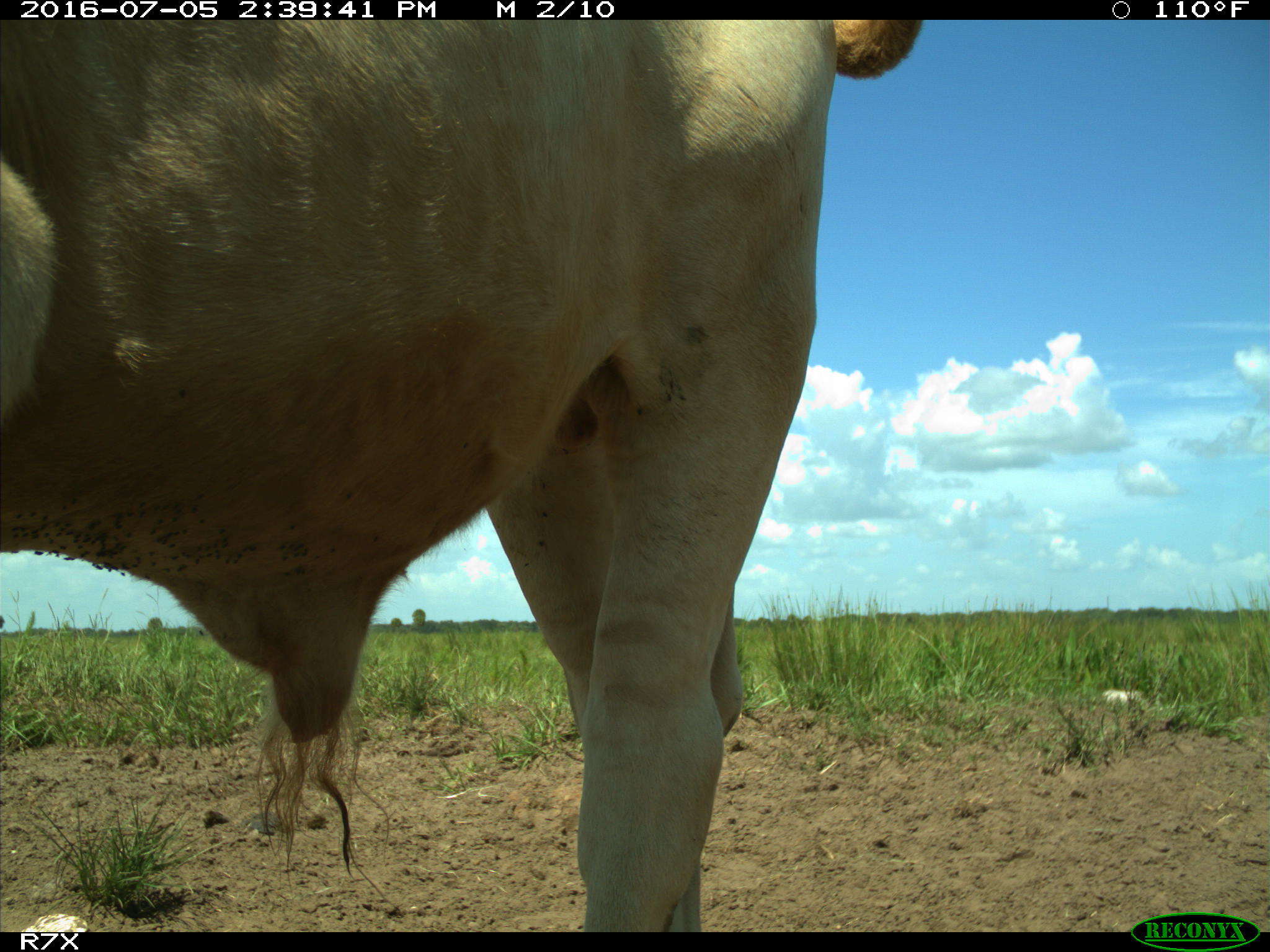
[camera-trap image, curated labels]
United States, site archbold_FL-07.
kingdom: Animalia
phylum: Chordata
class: Mammalia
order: Artiodactyla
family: Bovidae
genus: Bos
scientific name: Bos taurus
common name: domestic cow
Bos taurus (domestic cow).